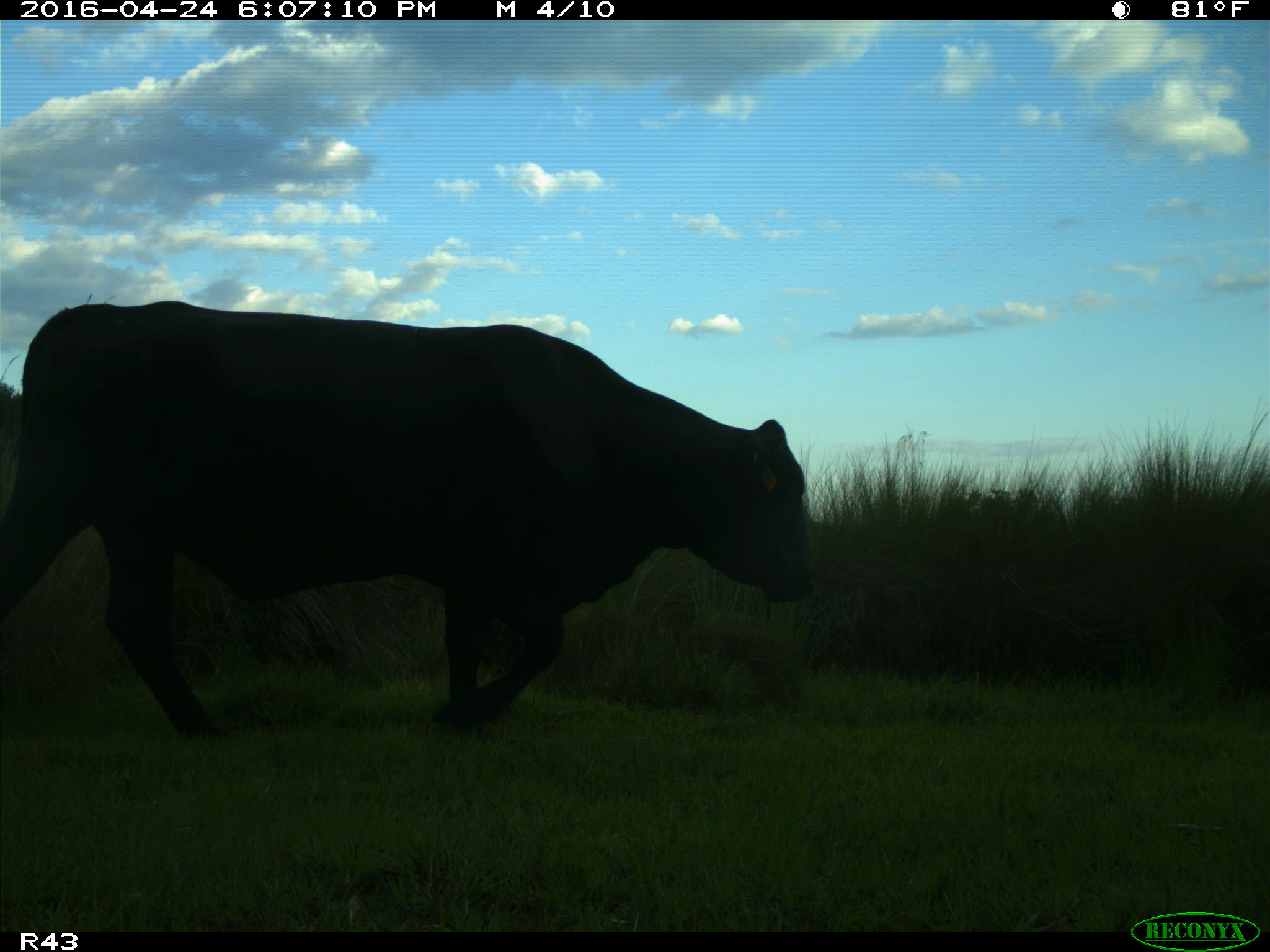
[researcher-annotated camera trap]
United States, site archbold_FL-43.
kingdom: Animalia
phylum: Chordata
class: Mammalia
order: Artiodactyla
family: Bovidae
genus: Bos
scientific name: Bos taurus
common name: domestic cow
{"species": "Bos taurus (domestic cow)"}